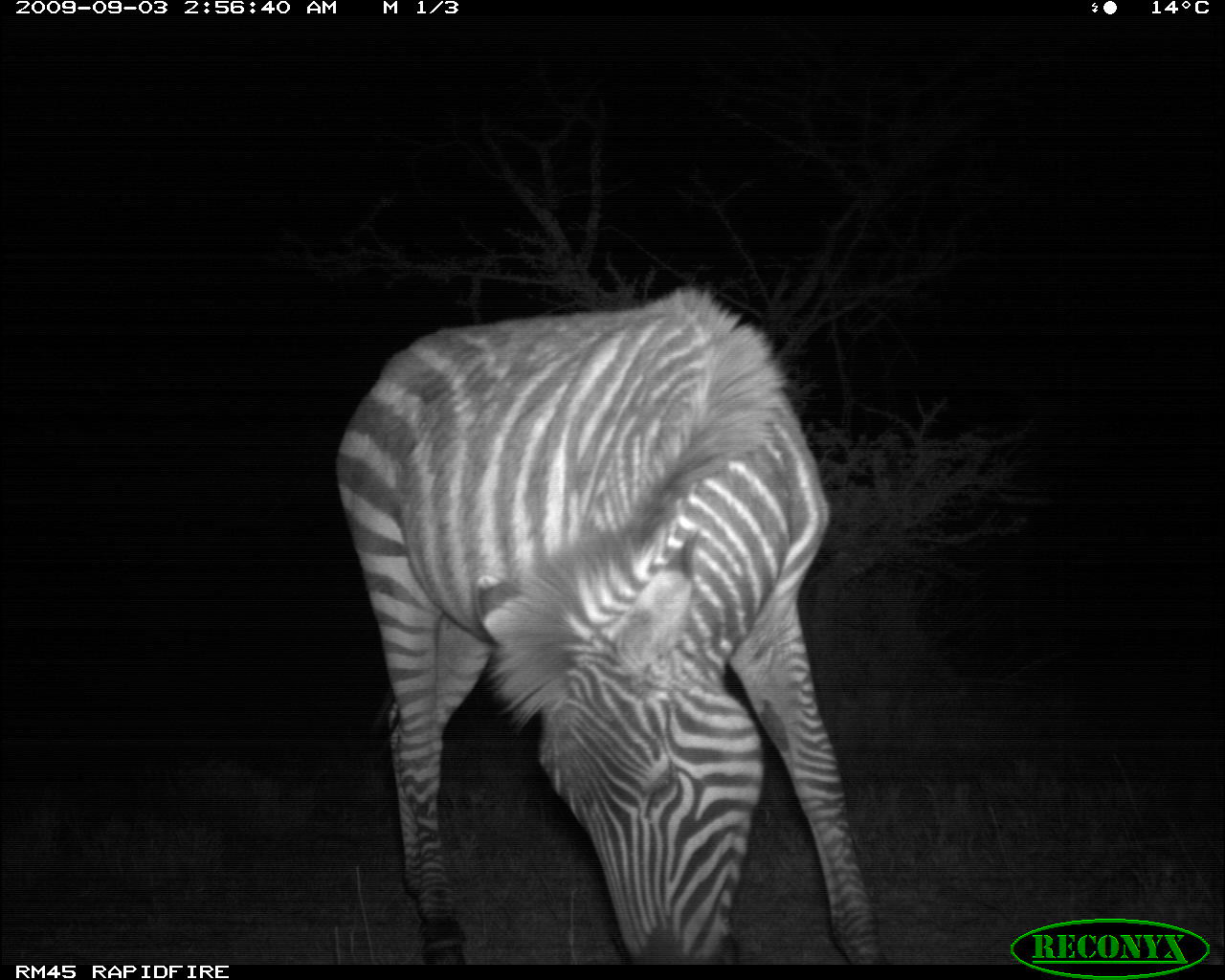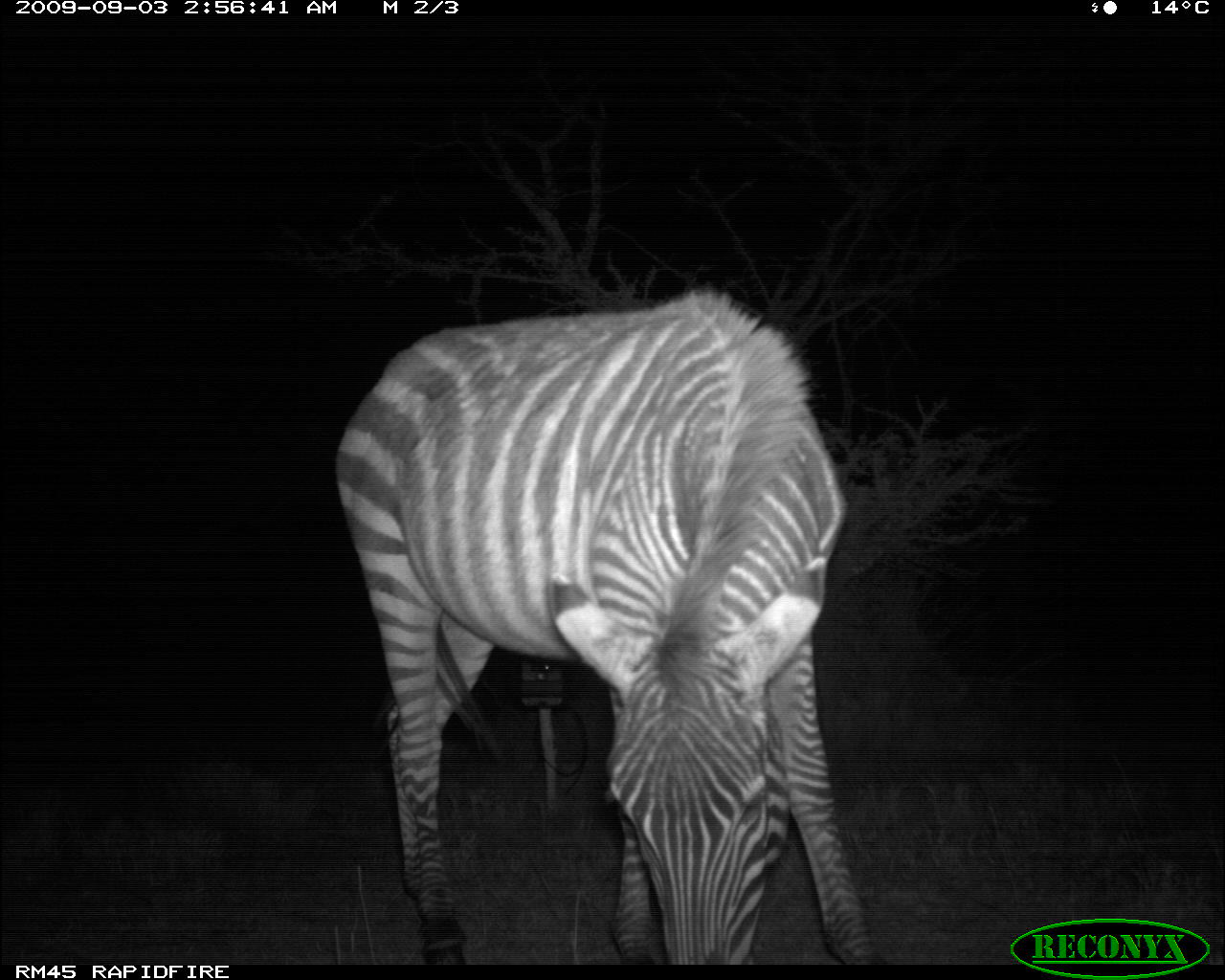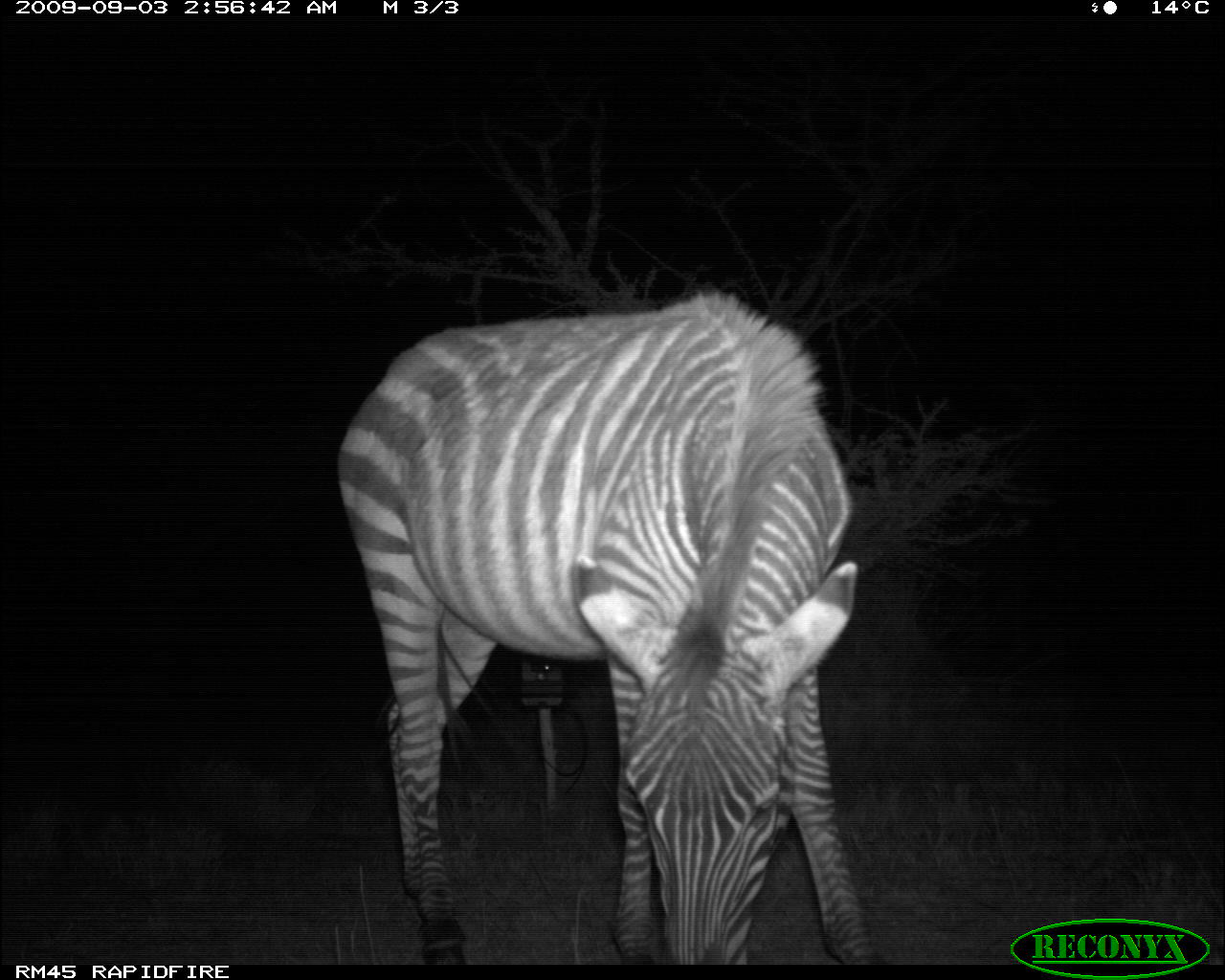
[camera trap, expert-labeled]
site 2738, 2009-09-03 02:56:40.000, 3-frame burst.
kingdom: Animalia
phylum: Chordata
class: Mammalia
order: Perissodactyla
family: Equidae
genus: Equus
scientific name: Equus quagga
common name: plains zebra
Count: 1.